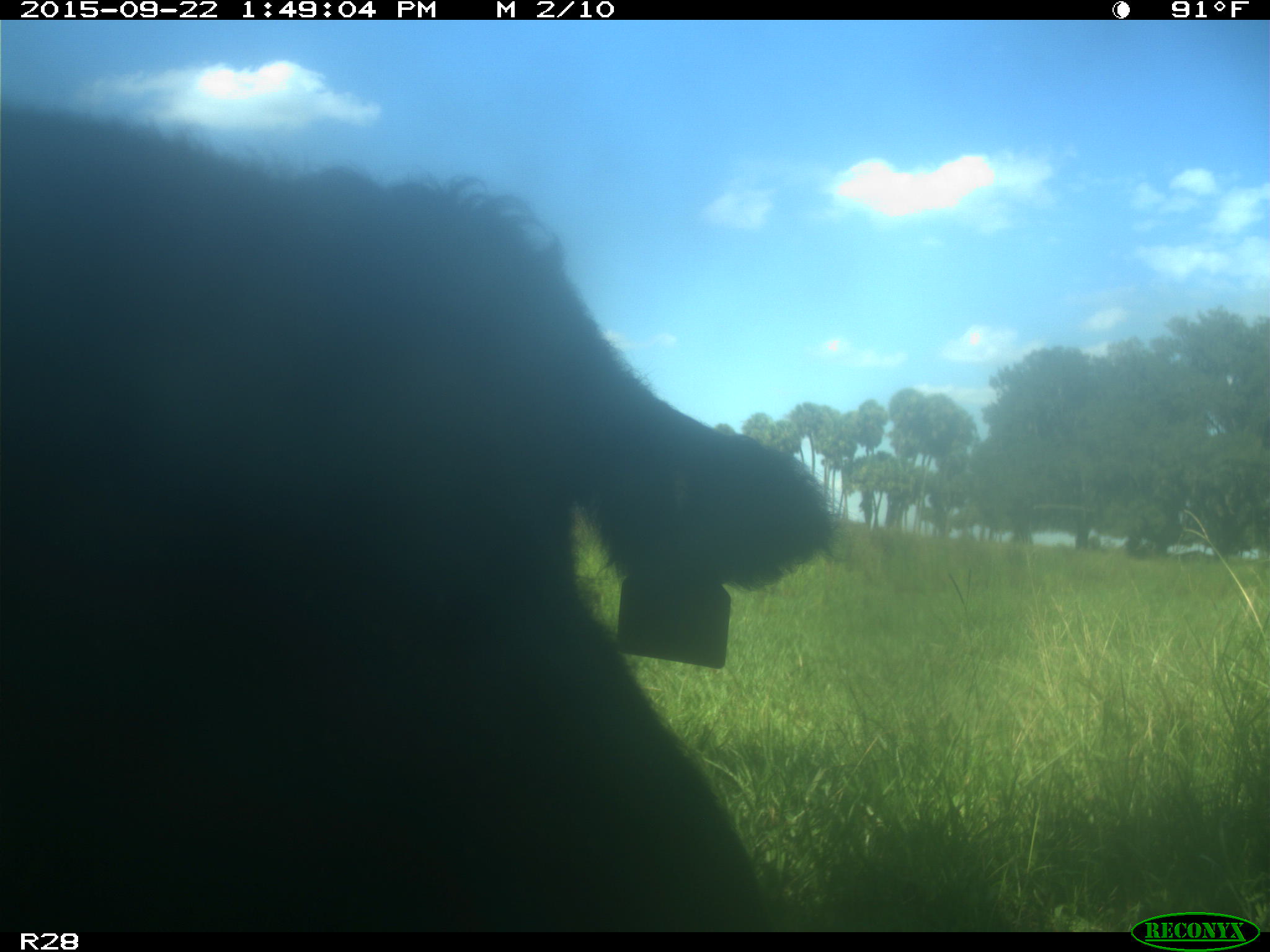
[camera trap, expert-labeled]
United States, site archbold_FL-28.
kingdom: Animalia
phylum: Chordata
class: Mammalia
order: Artiodactyla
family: Bovidae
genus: Bos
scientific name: Bos taurus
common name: domestic cow